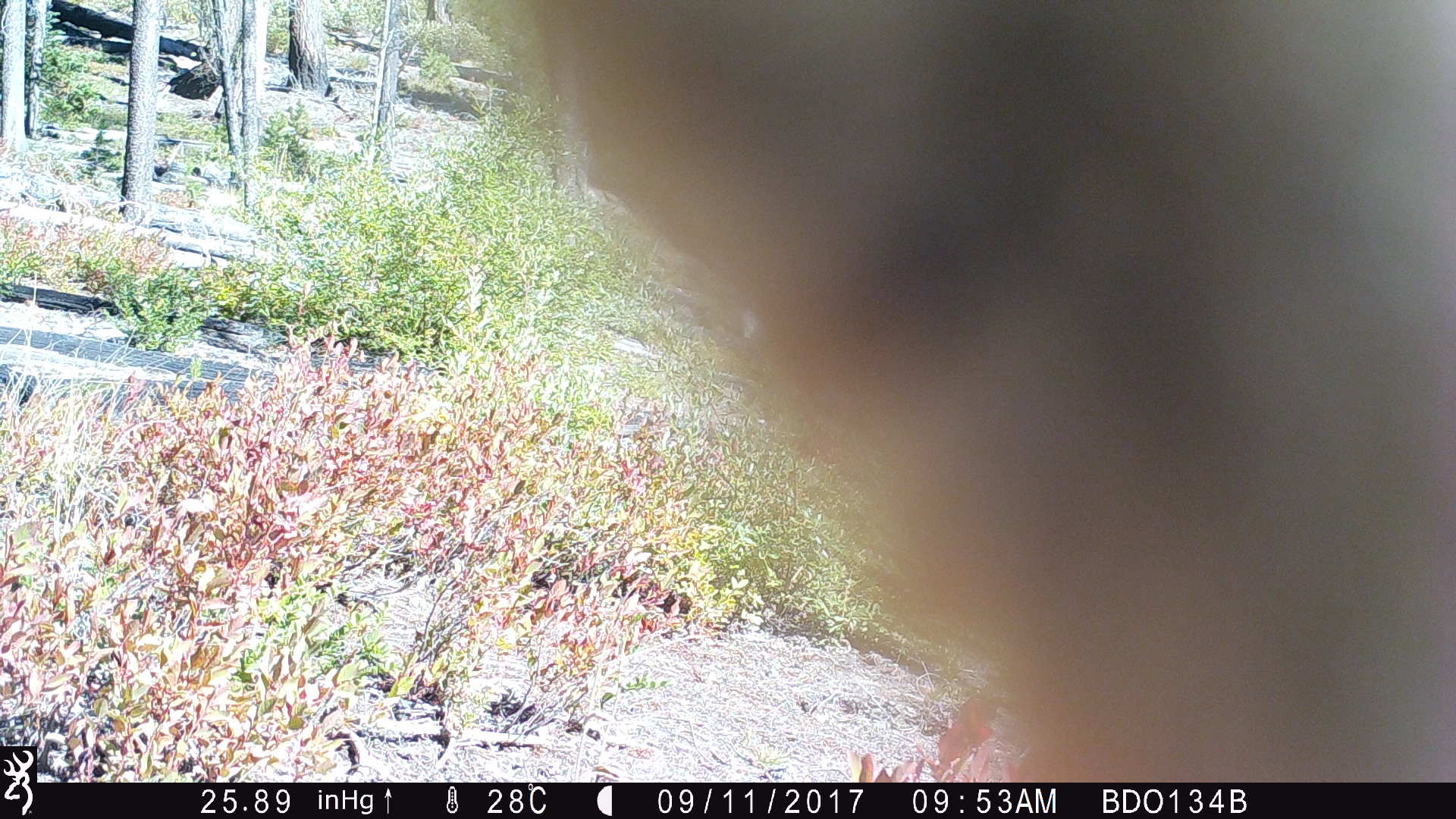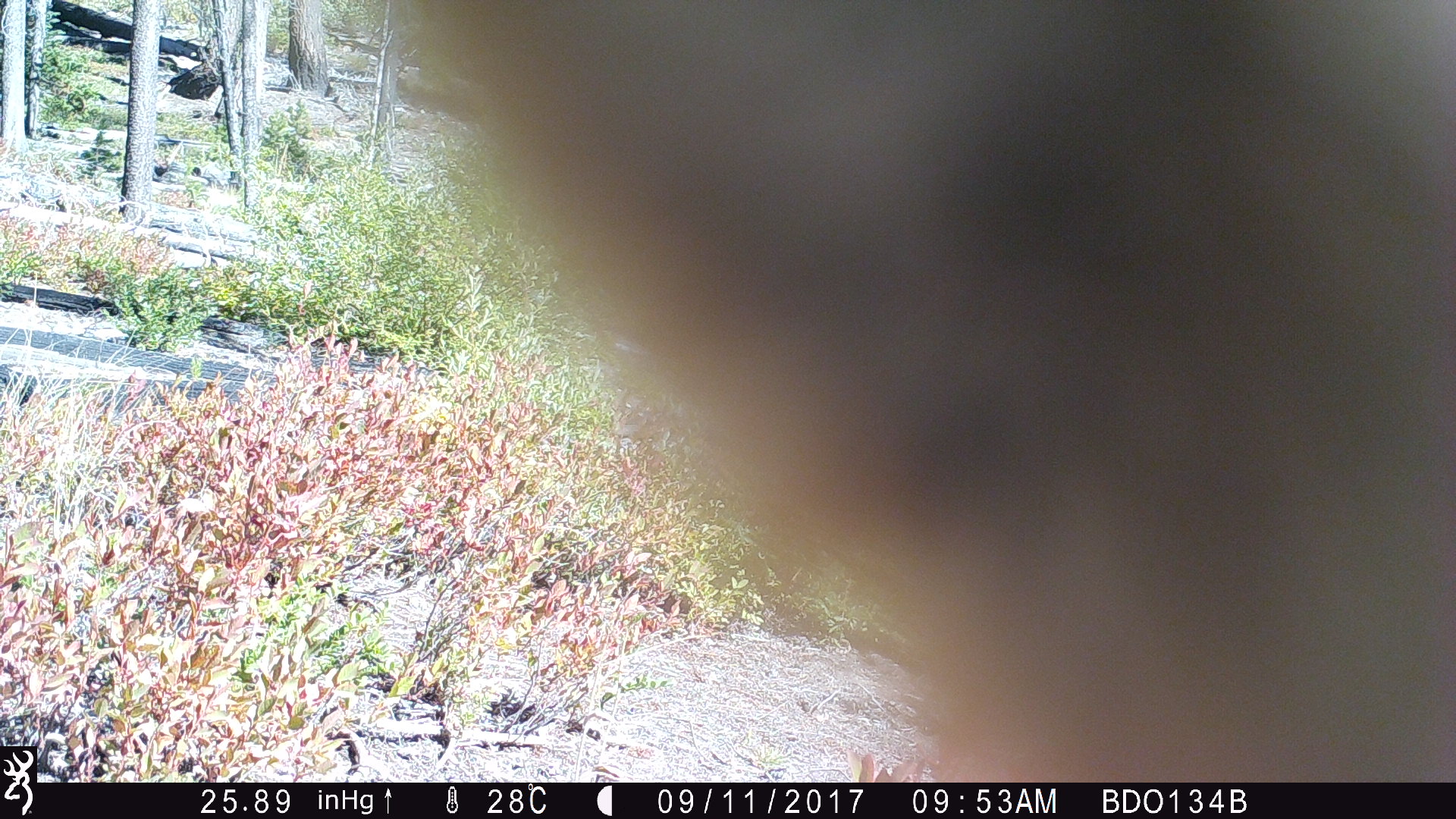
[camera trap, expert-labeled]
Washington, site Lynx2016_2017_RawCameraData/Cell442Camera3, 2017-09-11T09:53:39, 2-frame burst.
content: unidentified animal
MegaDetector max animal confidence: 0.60